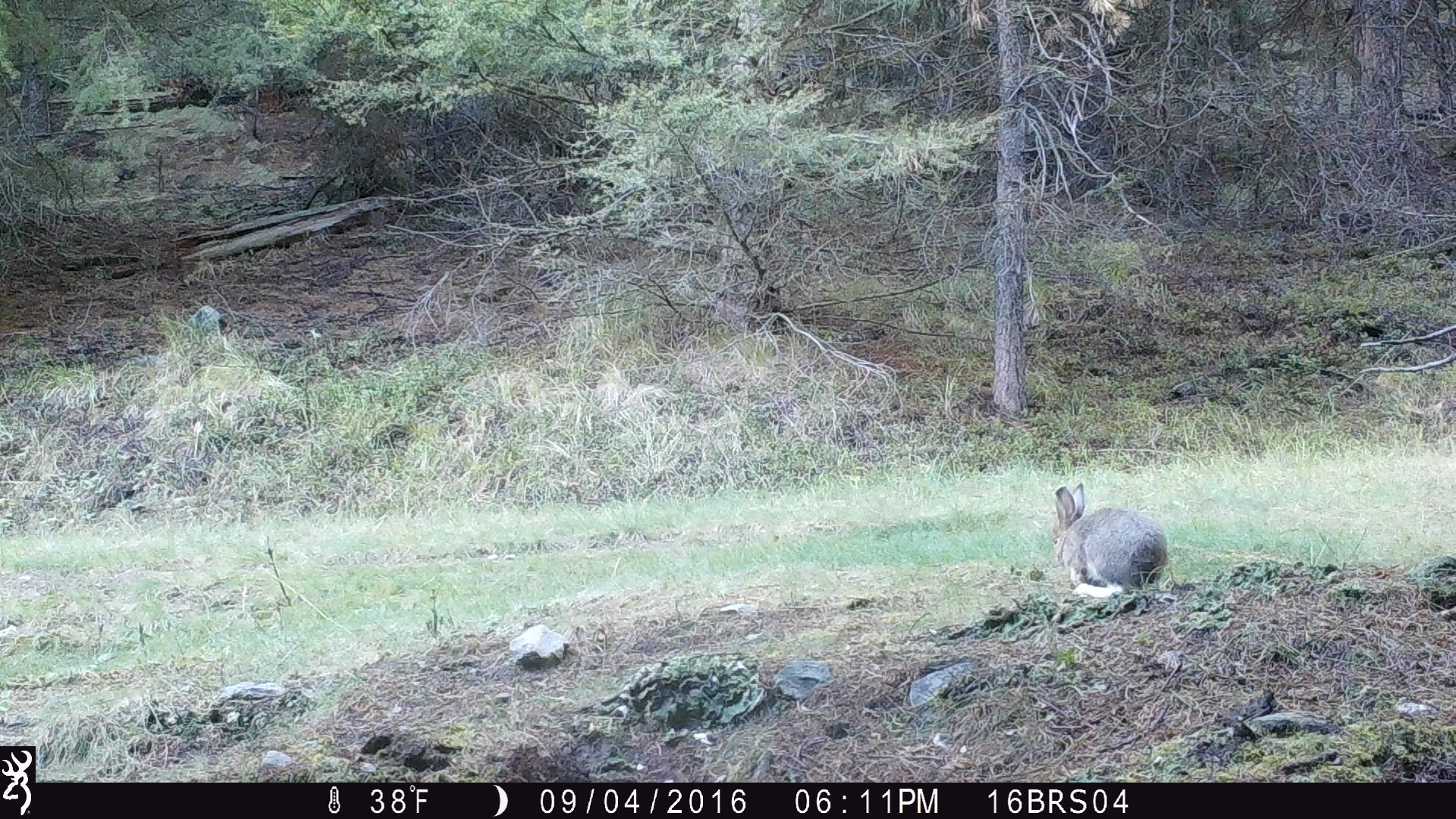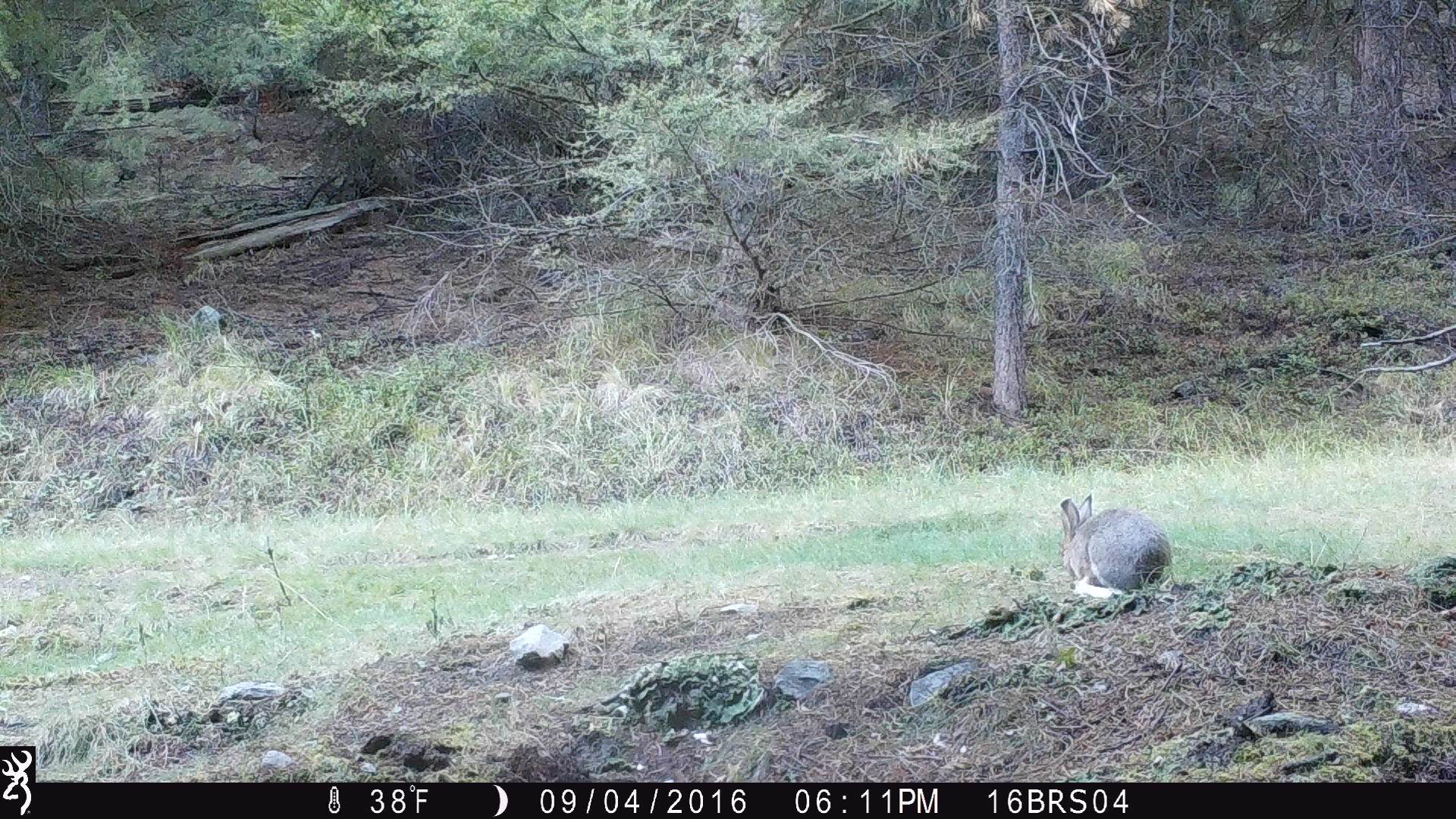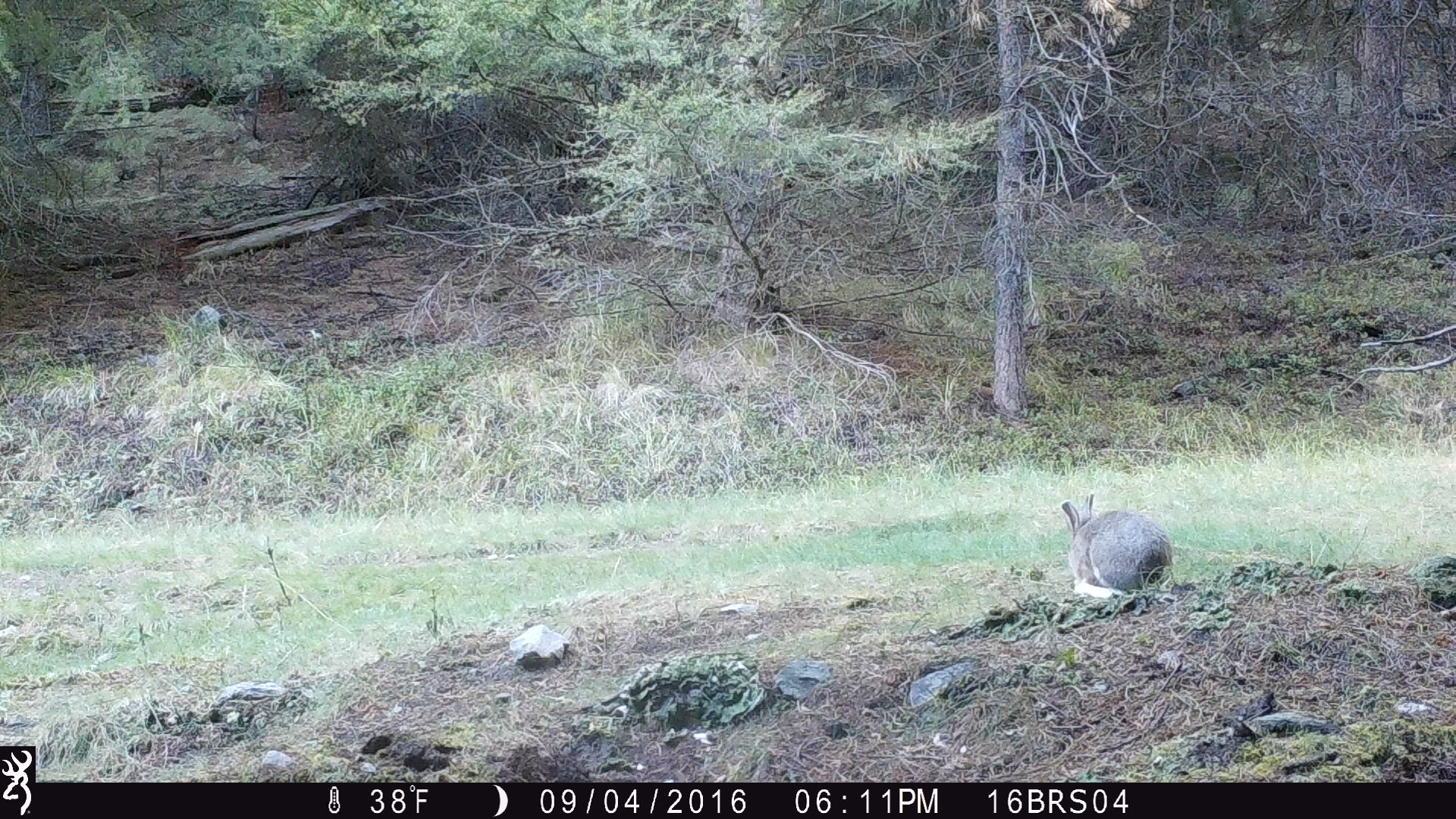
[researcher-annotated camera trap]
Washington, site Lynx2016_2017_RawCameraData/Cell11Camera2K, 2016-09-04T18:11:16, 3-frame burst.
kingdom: Animalia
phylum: Chordata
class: Mammalia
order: Lagomorpha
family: Leporidae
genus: Lepus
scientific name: Lepus americanus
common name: snowshoe hare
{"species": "Lepus americanus (snowshoe hare)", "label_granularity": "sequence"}